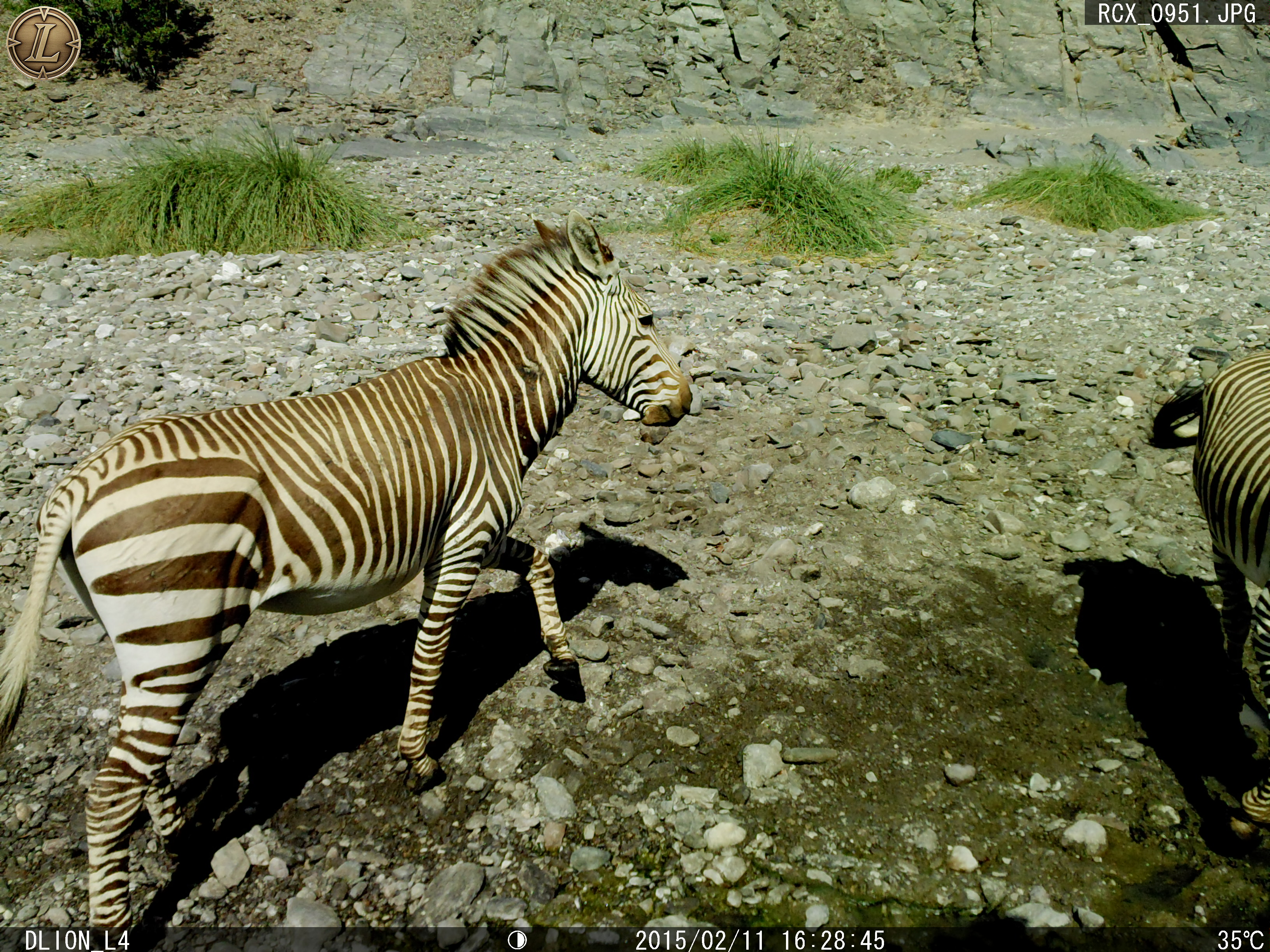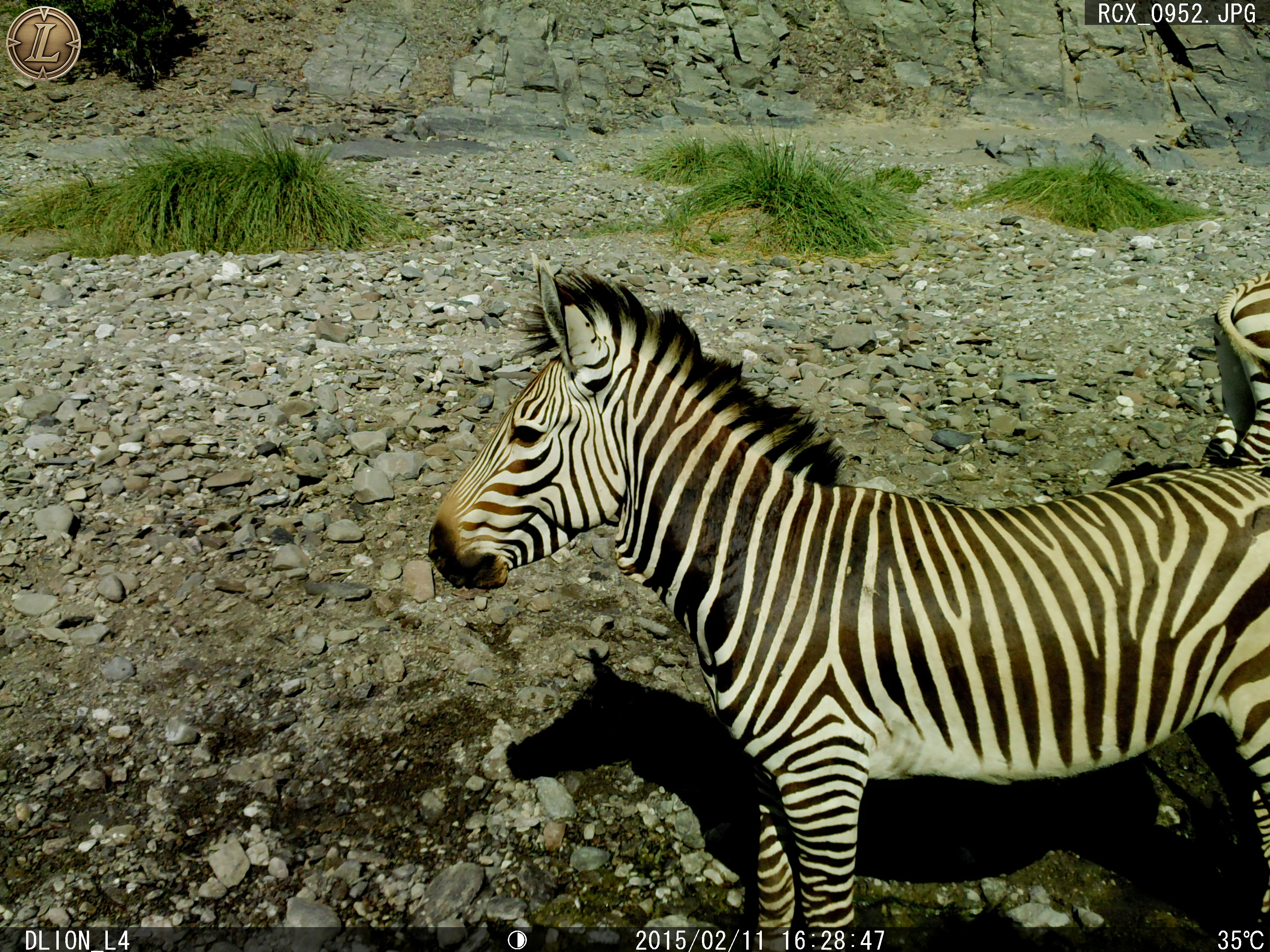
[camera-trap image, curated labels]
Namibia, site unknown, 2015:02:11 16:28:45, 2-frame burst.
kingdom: Animalia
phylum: Chordata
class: Mammalia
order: Perissodactyla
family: Equidae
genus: Equus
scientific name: Equus zebra hartmannae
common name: hartmann's mountain zebra